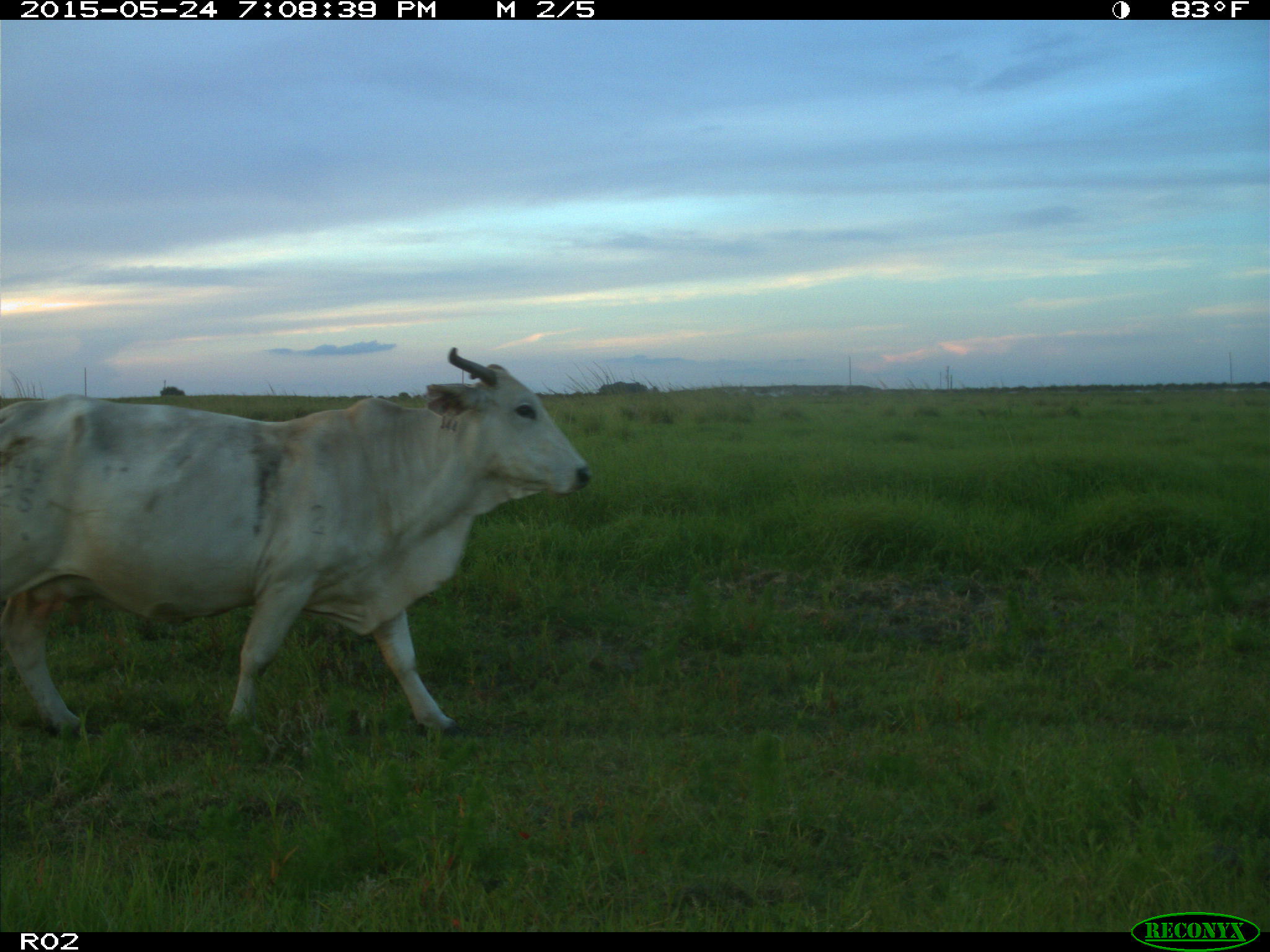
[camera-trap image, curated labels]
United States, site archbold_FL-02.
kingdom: Animalia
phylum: Chordata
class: Mammalia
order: Artiodactyla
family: Bovidae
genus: Bos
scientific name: Bos taurus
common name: domestic cow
Bos taurus (domestic cow).